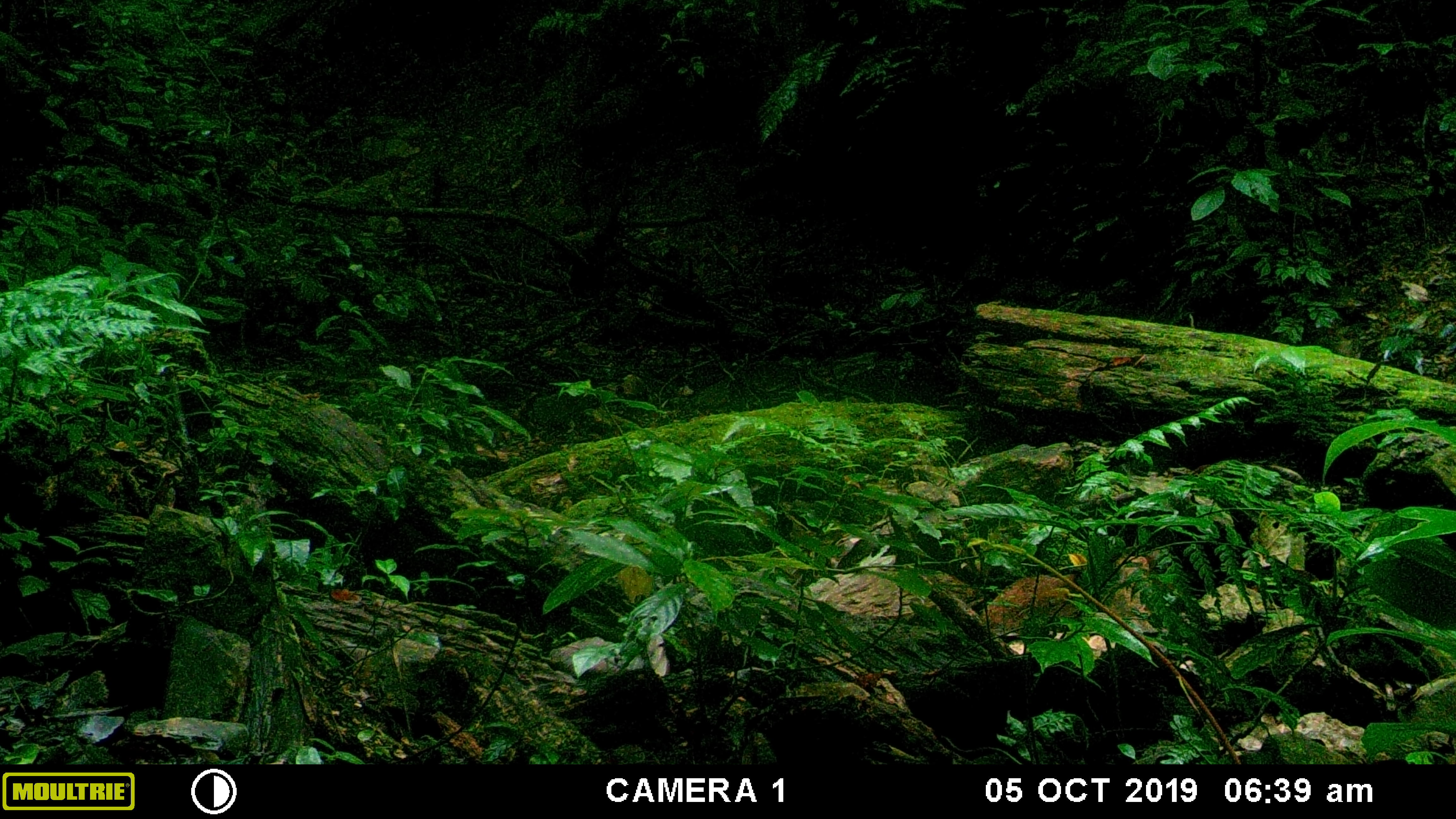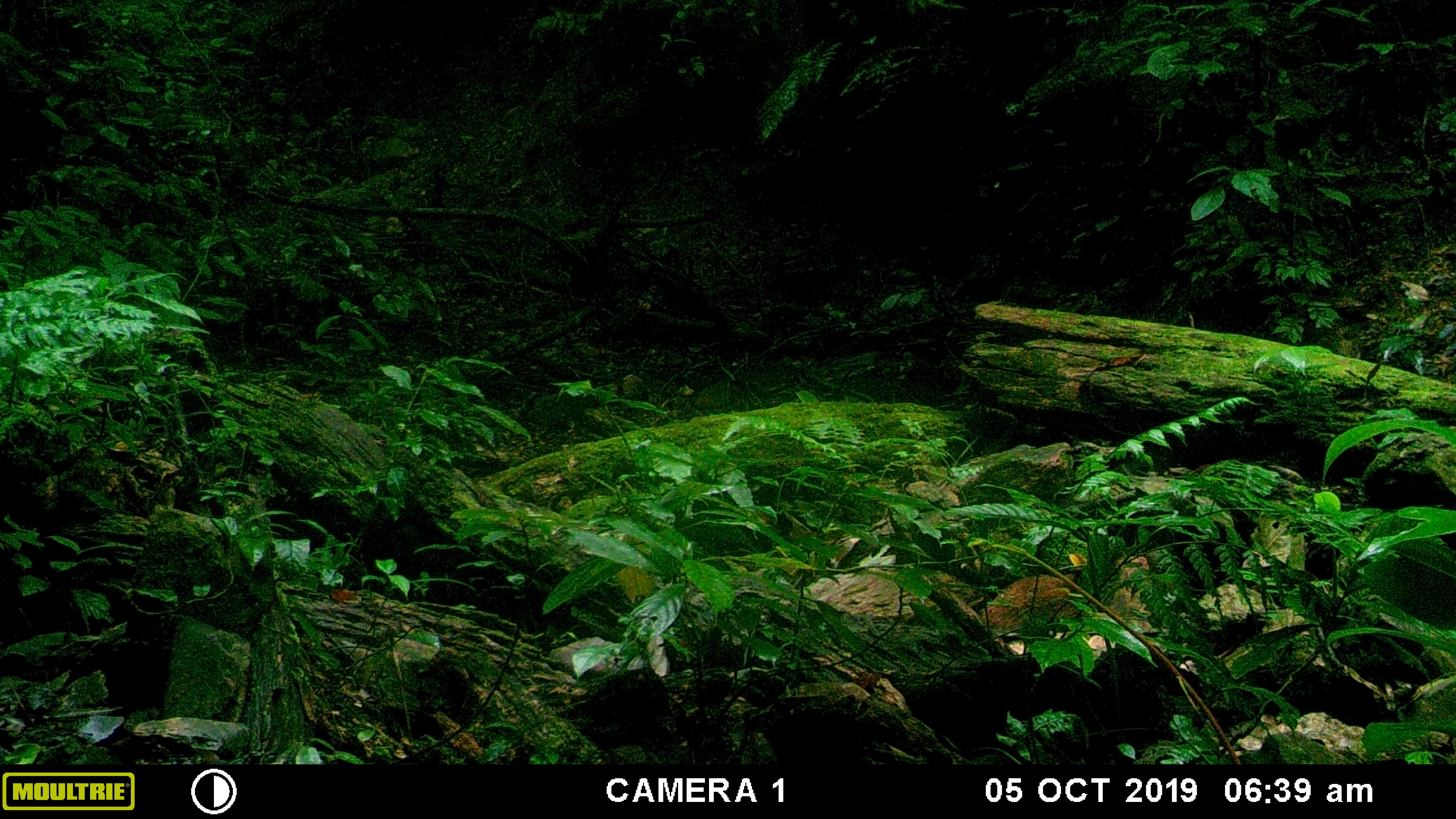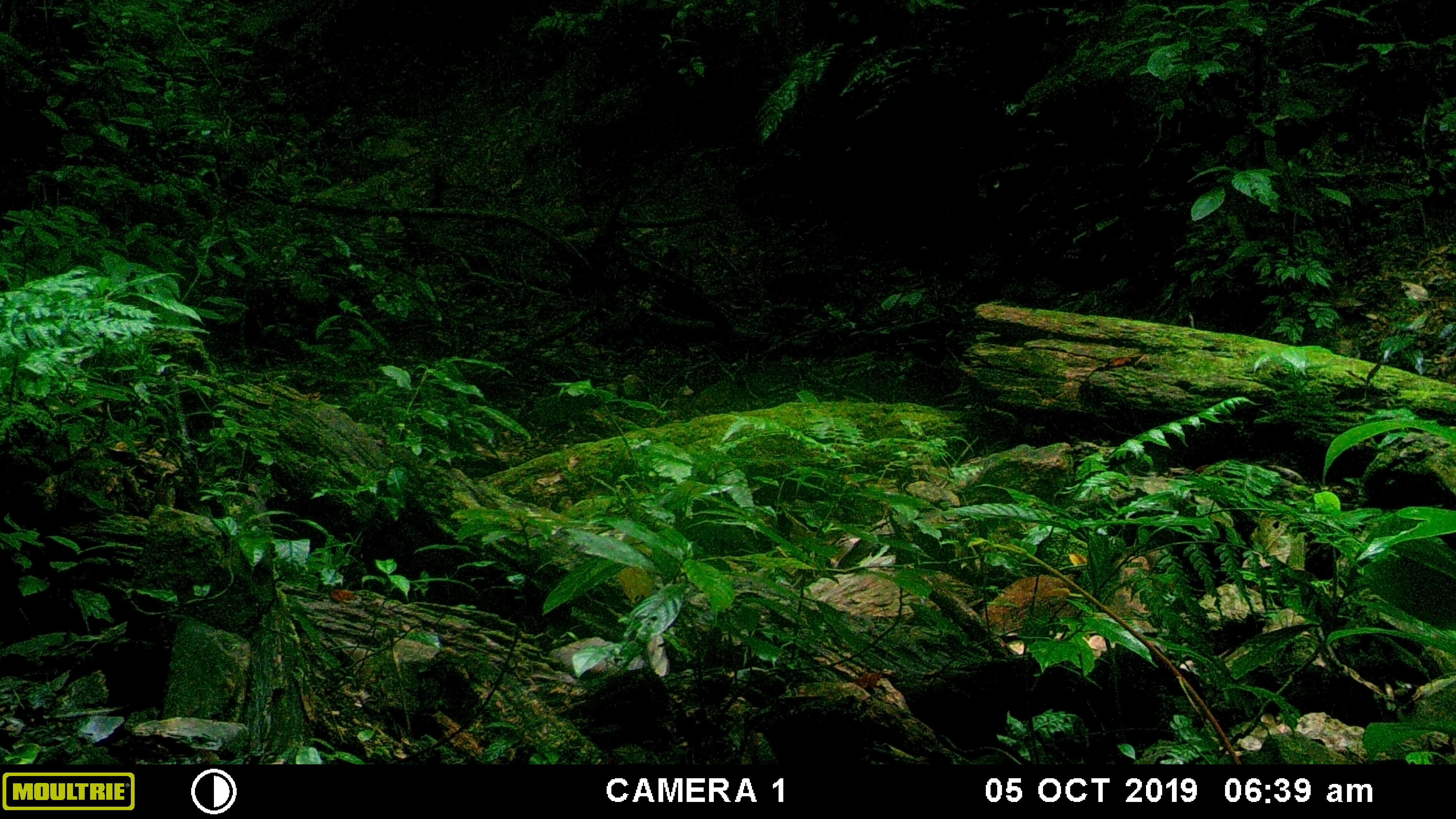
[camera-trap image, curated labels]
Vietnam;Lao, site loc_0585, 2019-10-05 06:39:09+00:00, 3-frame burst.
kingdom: Animalia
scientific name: Animalia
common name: animal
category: unidentified animal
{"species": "unidentified animal (animal) (Animalia)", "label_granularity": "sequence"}